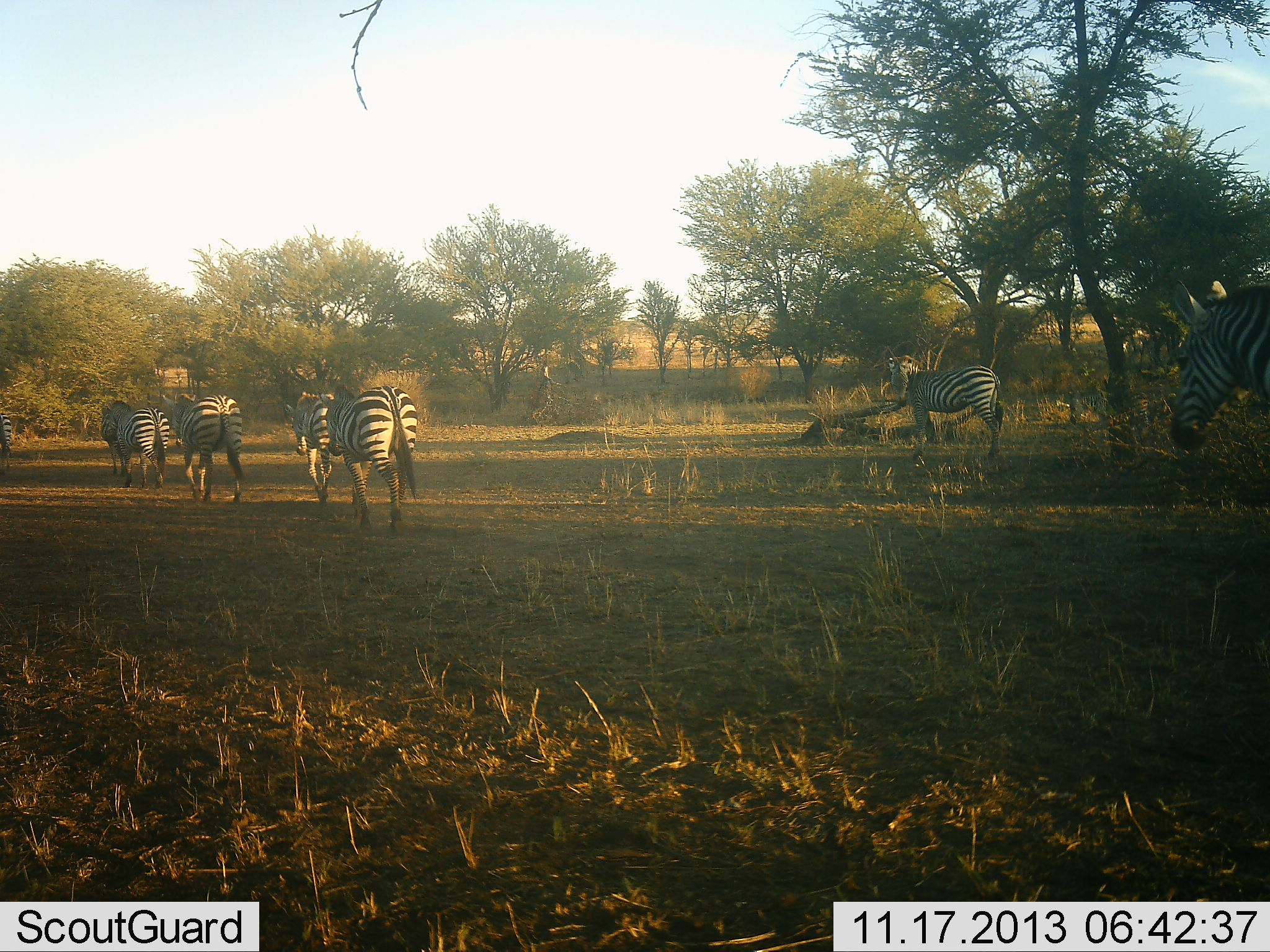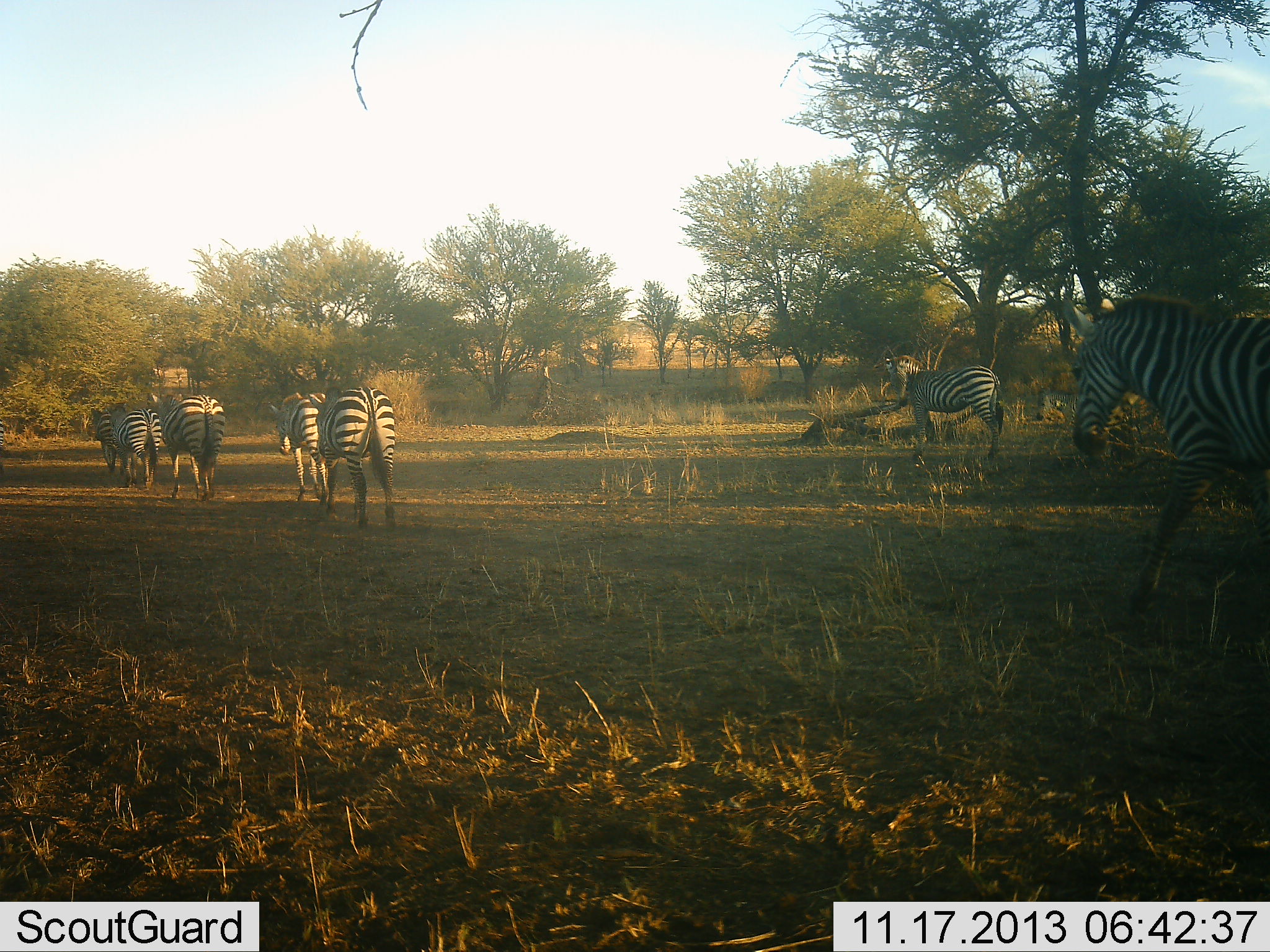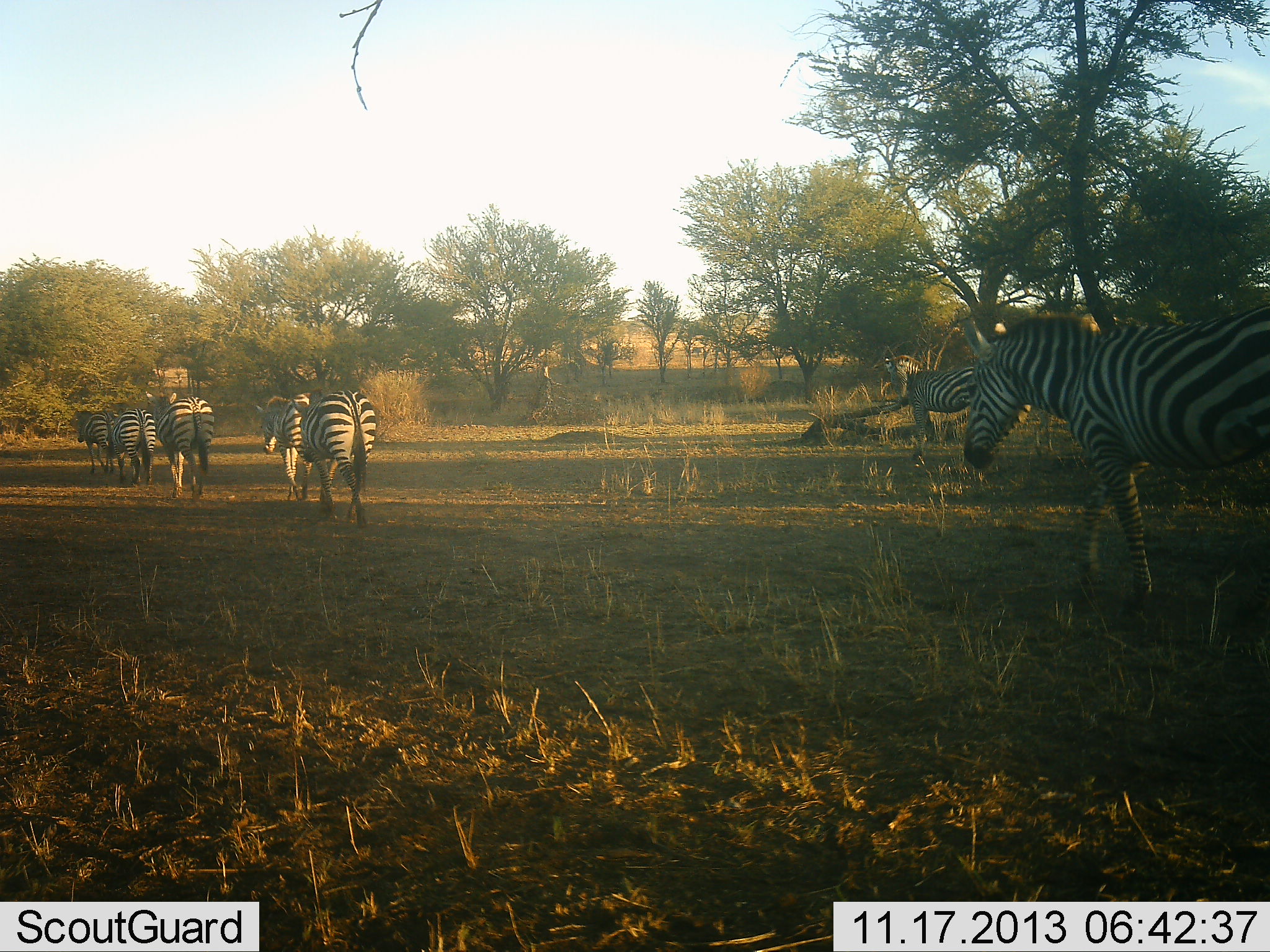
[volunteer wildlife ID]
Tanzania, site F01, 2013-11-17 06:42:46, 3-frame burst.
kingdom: Animalia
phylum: Chordata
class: Mammalia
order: Perissodactyla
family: Equidae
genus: Equus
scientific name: Equus quagga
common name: plains zebra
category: zebra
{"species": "zebra (plains zebra) (Equus quagga)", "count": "6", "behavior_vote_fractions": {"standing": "20%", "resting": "0%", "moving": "100%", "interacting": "0%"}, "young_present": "0%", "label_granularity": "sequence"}